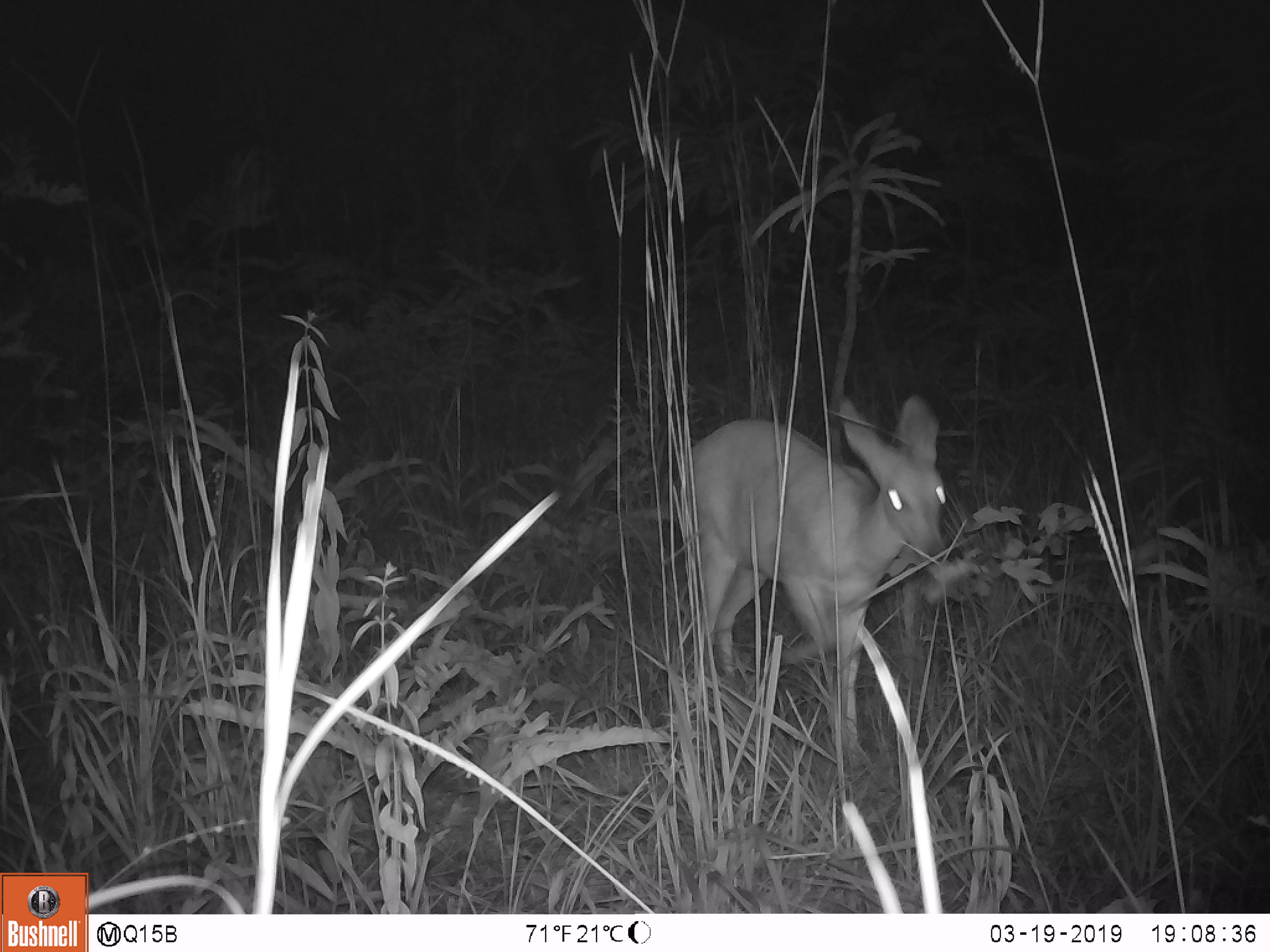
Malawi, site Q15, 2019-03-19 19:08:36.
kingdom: Animalia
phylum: Chordata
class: Mammalia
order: Artiodactyla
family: Bovidae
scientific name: Antilopinae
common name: small antelope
Small antelope (Antilopinae), count 1.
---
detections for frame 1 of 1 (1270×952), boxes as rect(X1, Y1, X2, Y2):
small antelope: rect(663, 369, 968, 783)